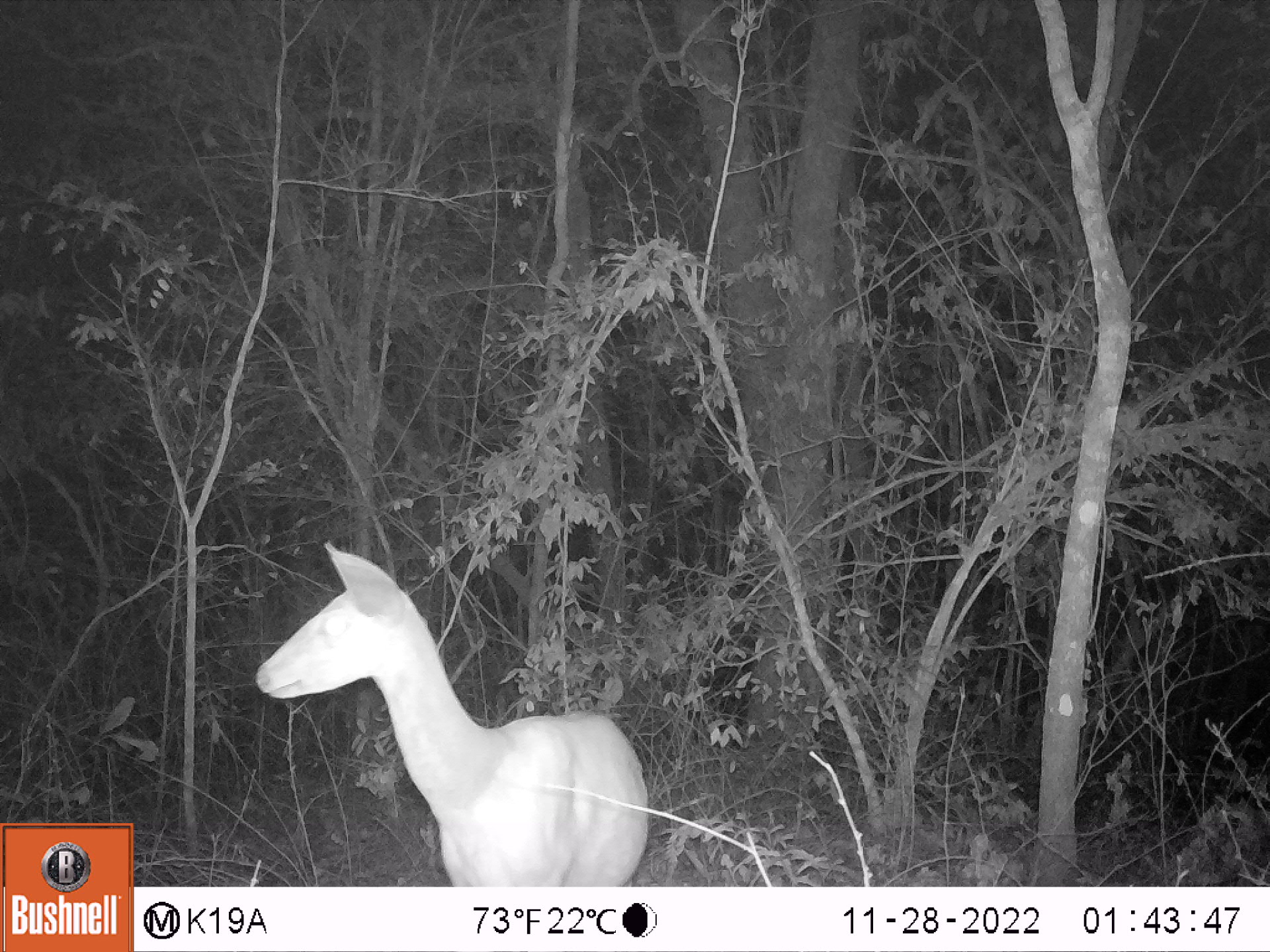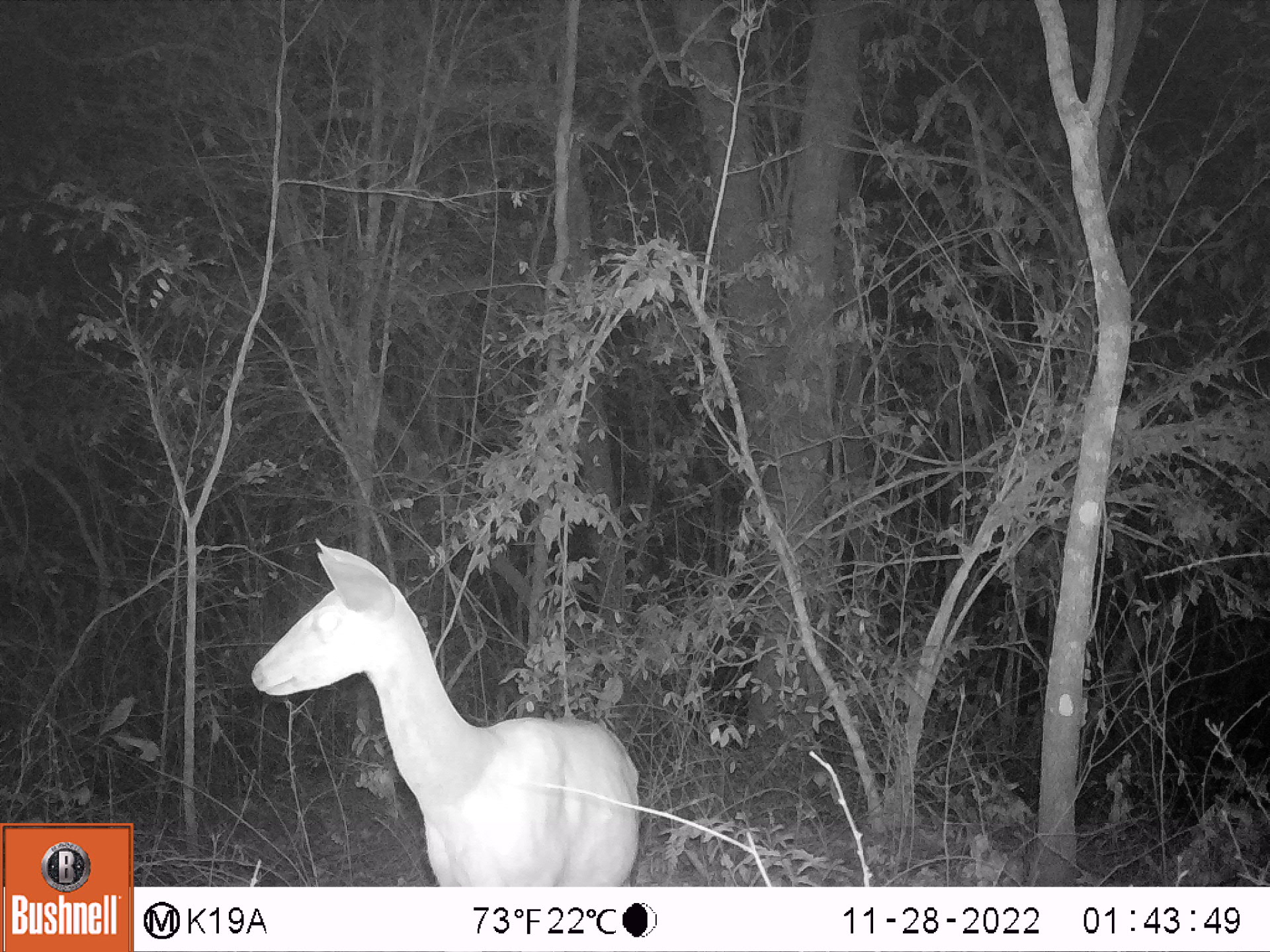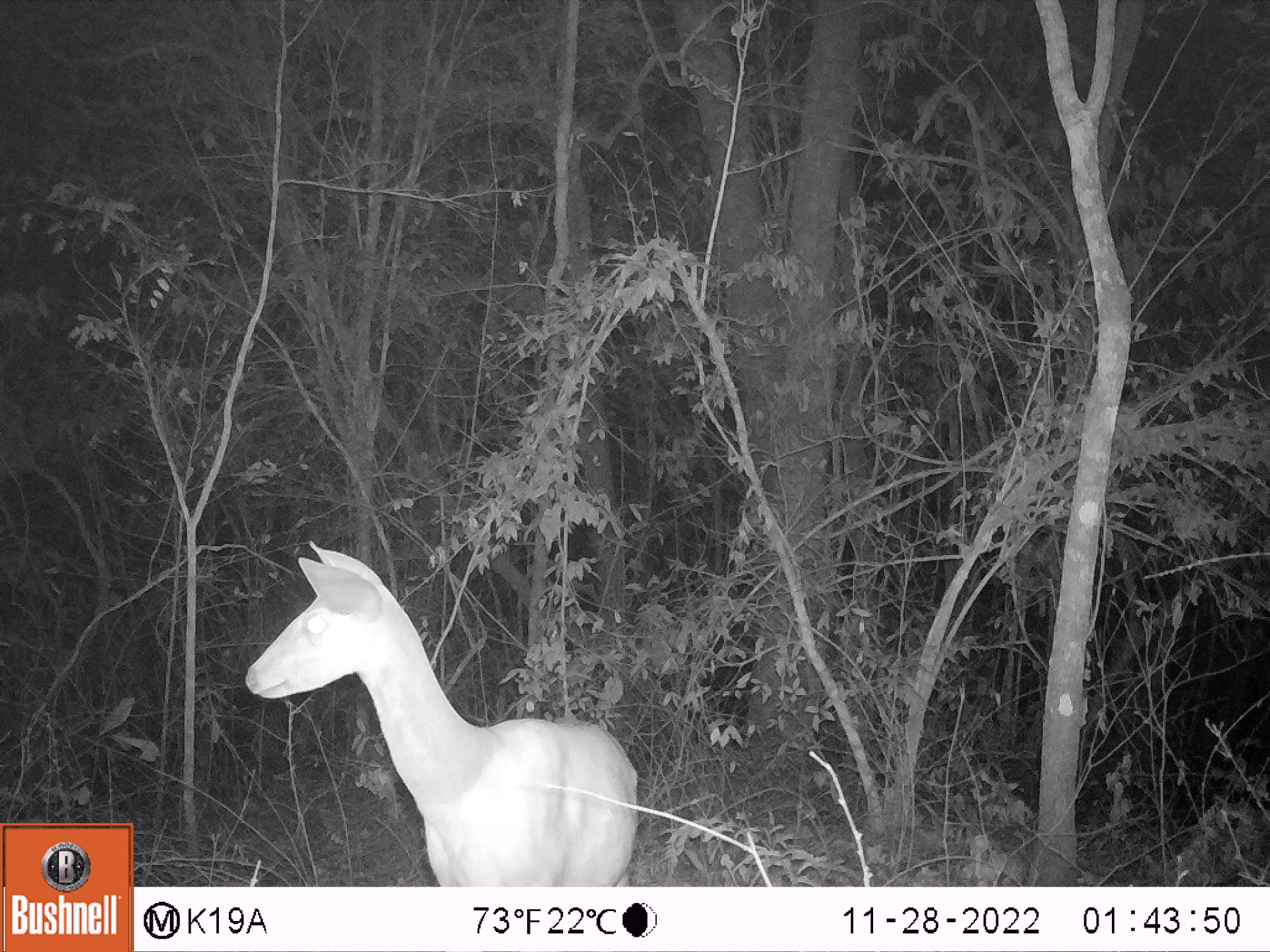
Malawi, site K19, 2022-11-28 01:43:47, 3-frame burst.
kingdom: Animalia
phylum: Chordata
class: Mammalia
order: Artiodactyla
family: Bovidae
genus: Tragelaphus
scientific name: Tragelaphus sylvaticus sylvaticus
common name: cape bushbuck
Cape bushbuck (Tragelaphus sylvaticus sylvaticus), count 1.